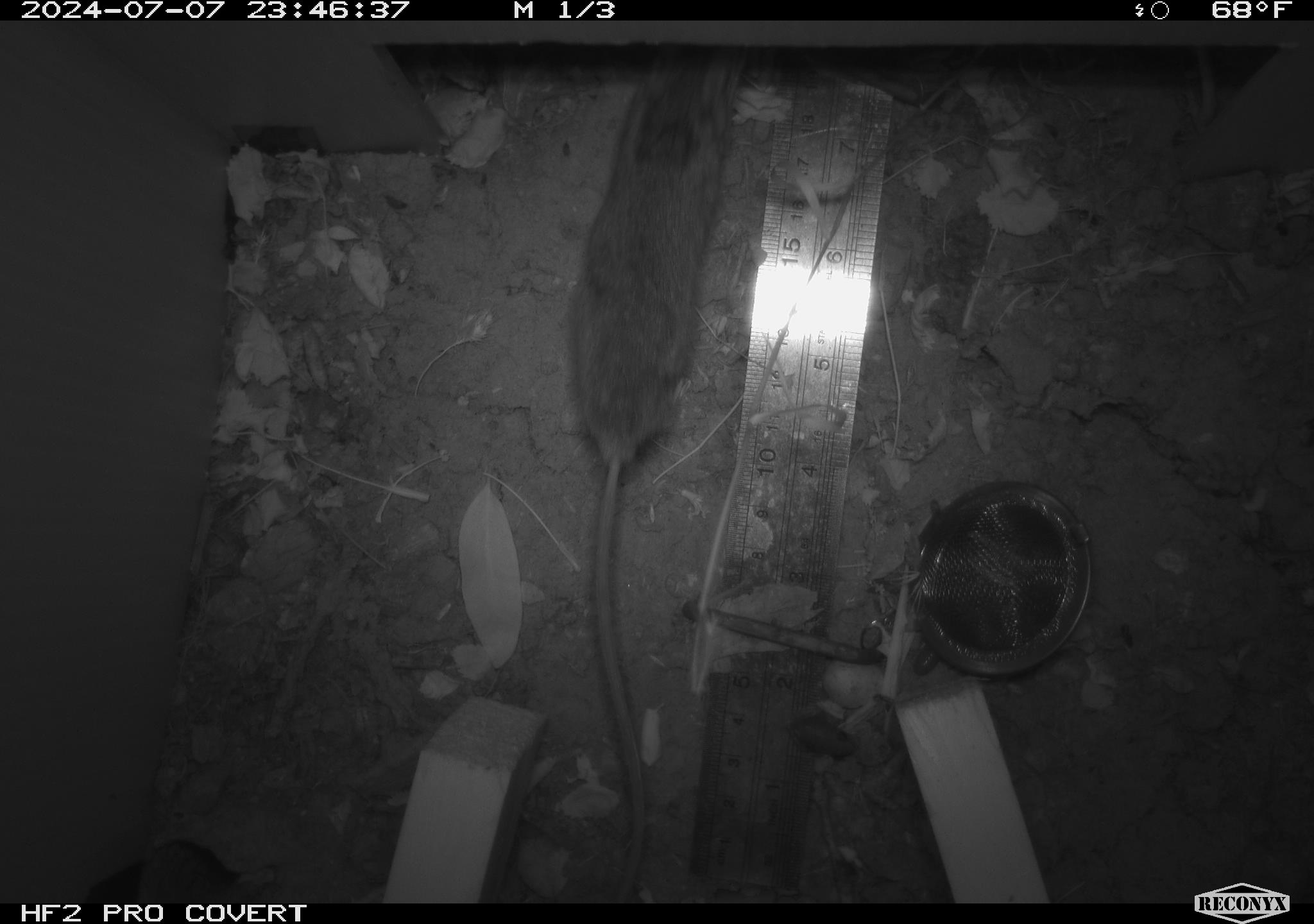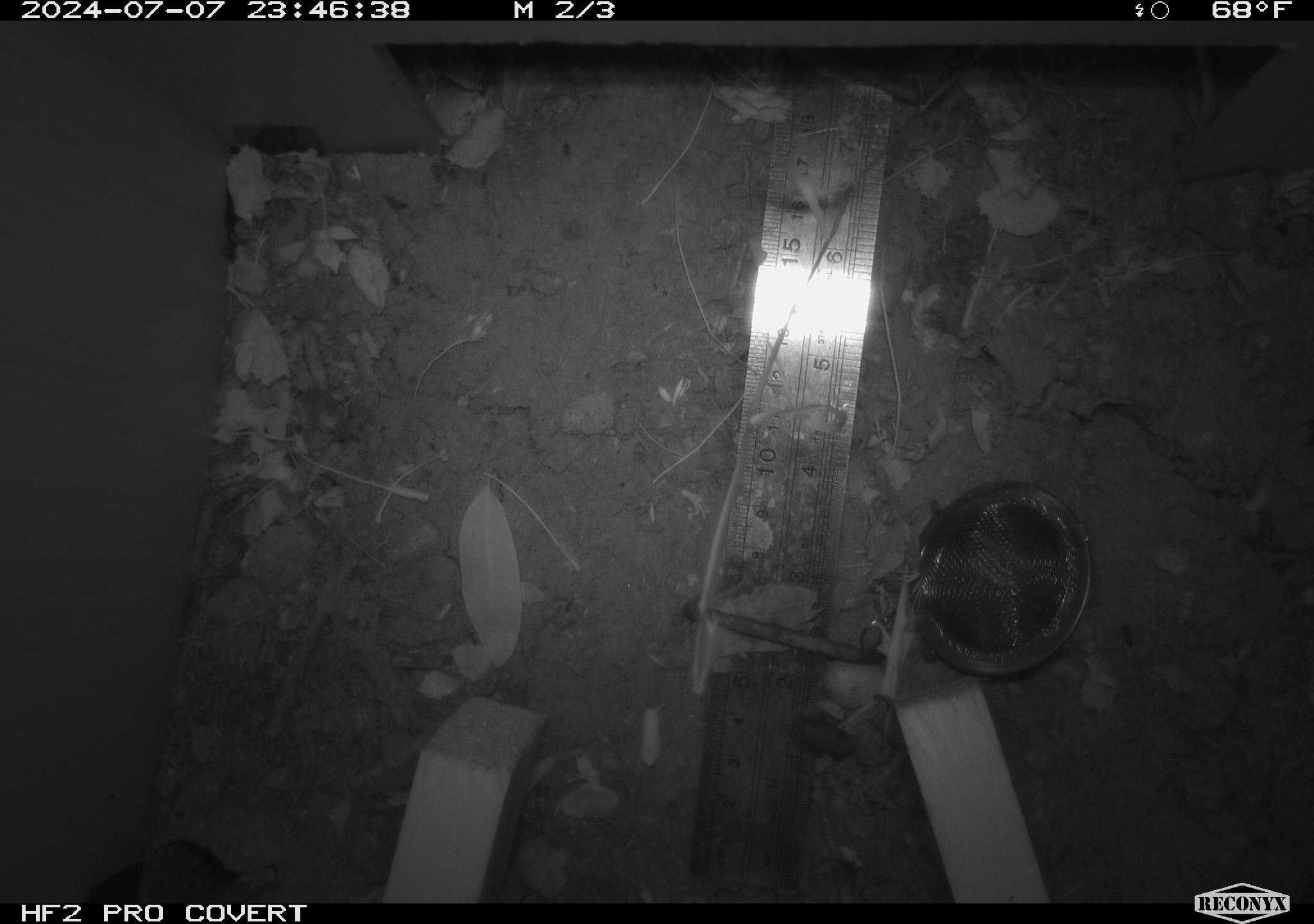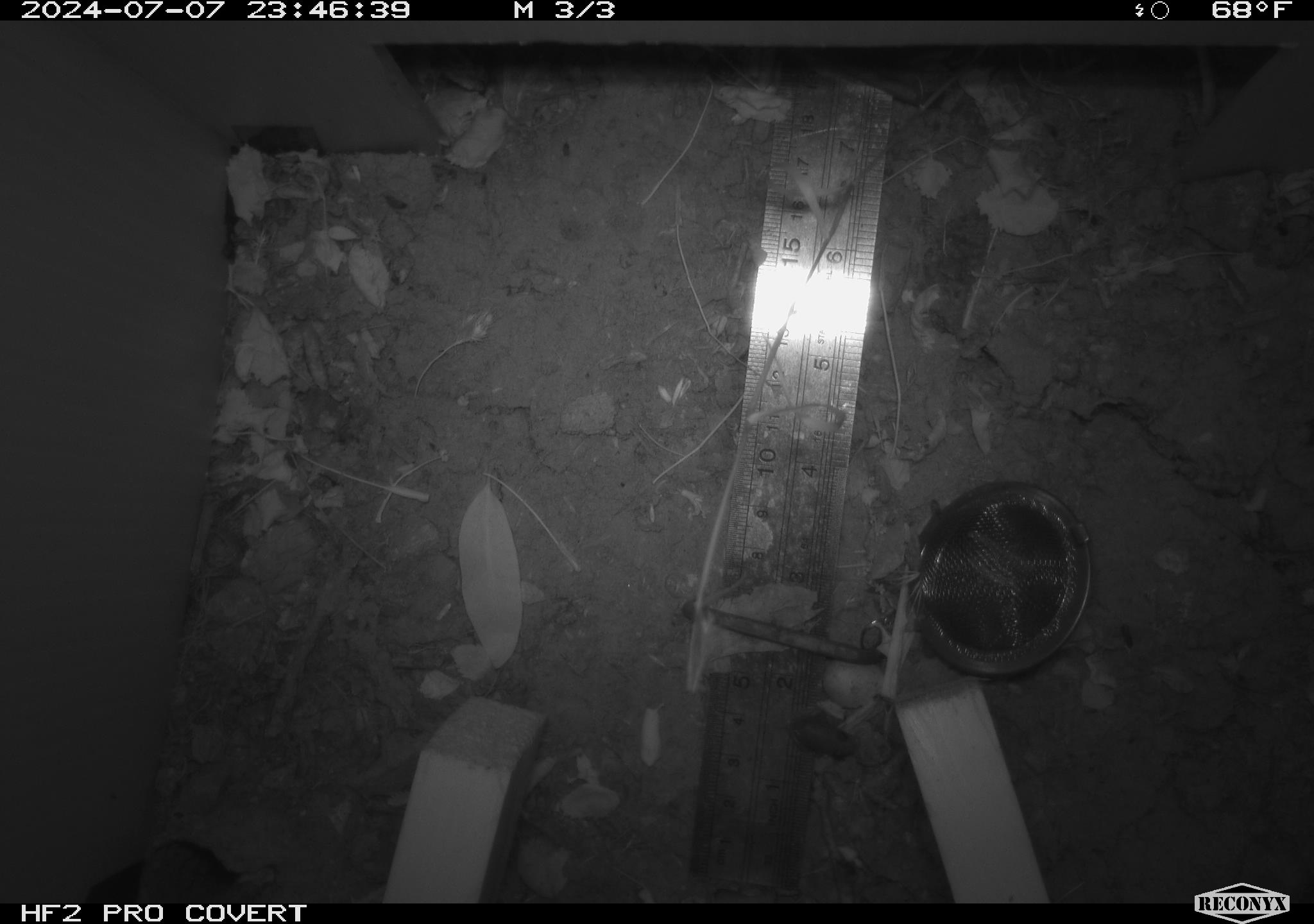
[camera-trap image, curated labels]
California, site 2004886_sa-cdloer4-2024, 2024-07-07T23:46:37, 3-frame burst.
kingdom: Animalia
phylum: Chordata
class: Mammalia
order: Rodentia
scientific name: Rodentia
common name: rodent